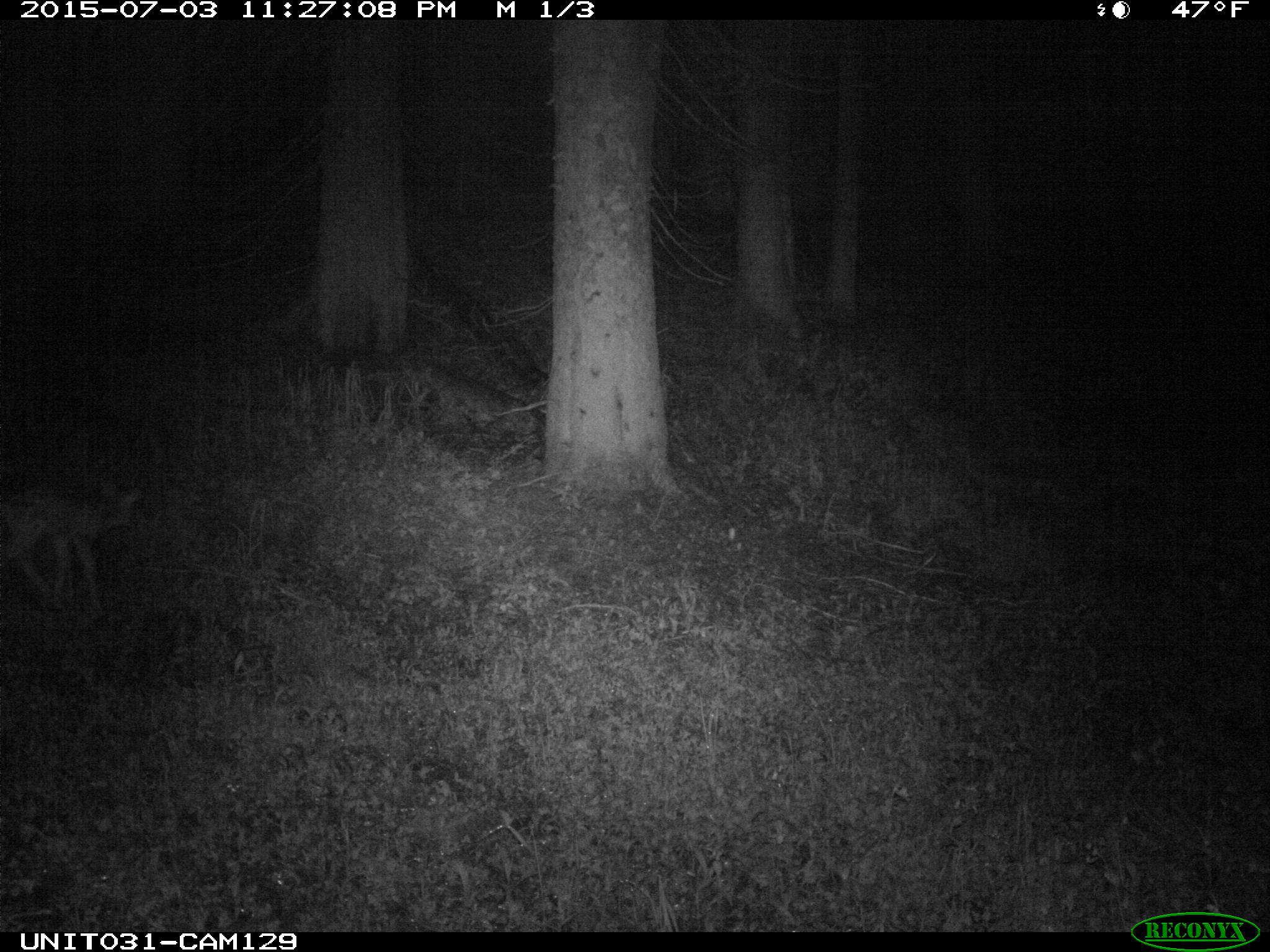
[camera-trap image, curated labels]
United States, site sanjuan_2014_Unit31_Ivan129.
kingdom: Animalia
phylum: Chordata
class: Mammalia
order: Artiodactyla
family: Cervidae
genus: Odocoileus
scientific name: Odocoileus hemionus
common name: mule deer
Odocoileus hemionus (mule deer).